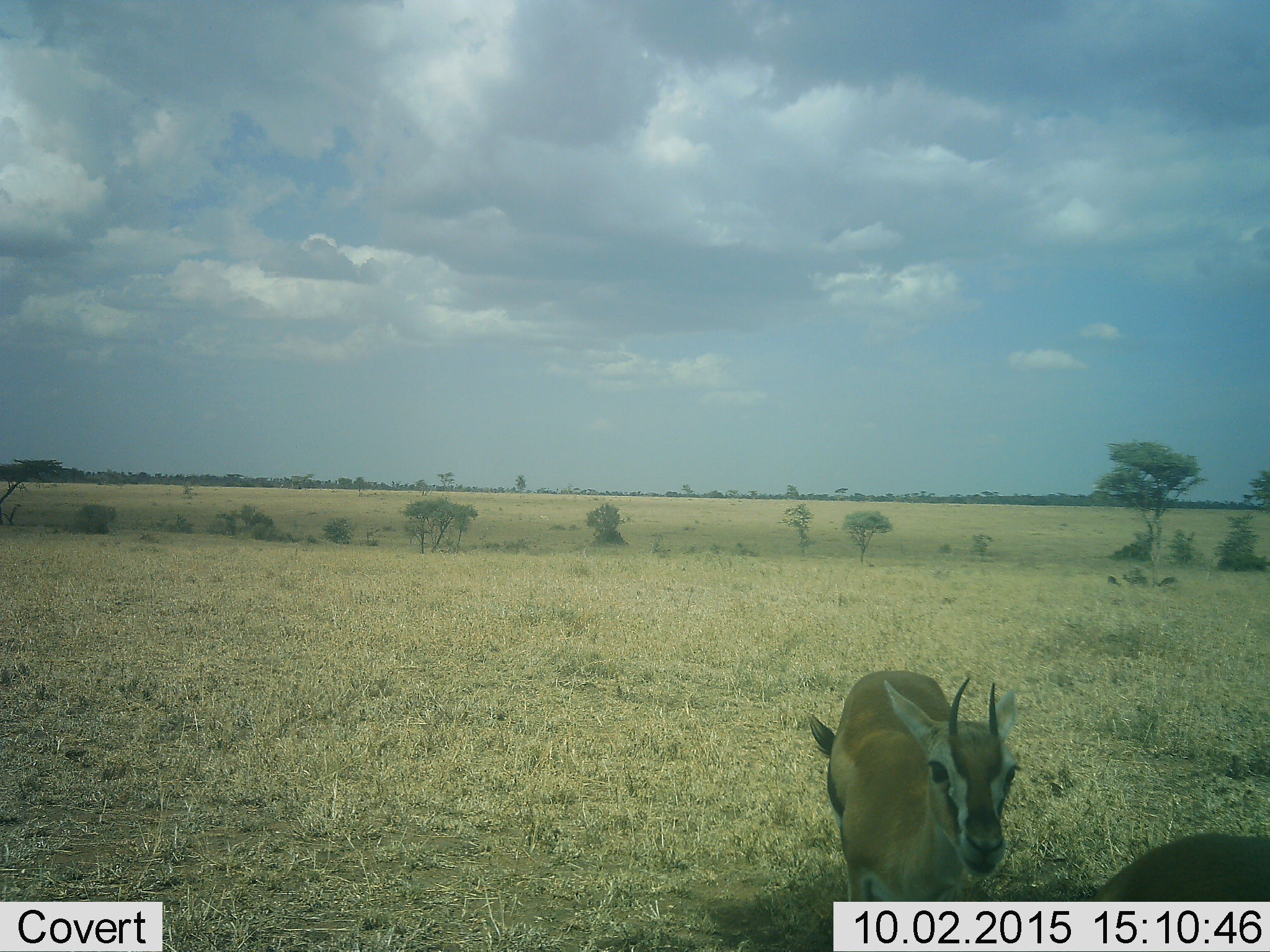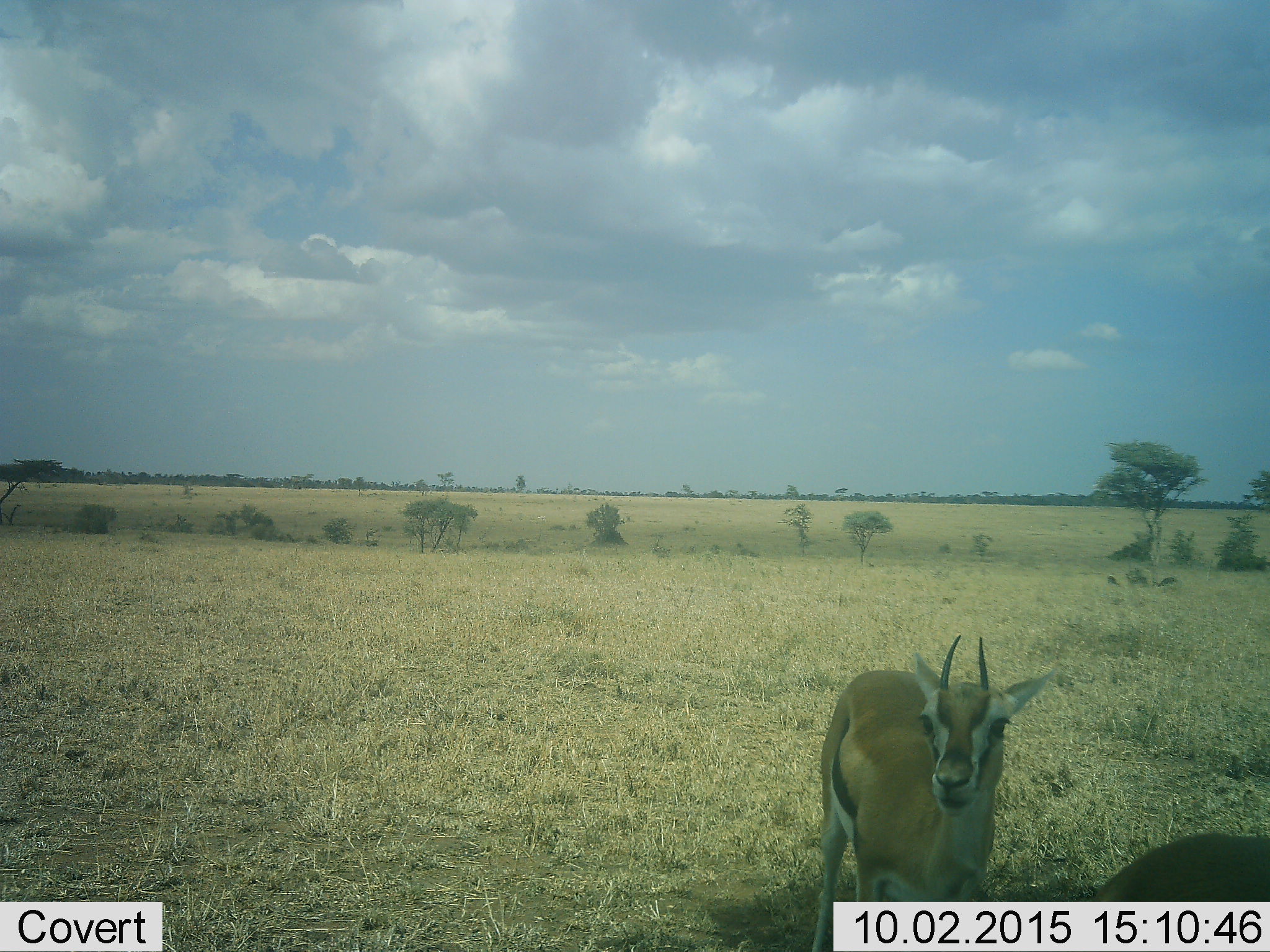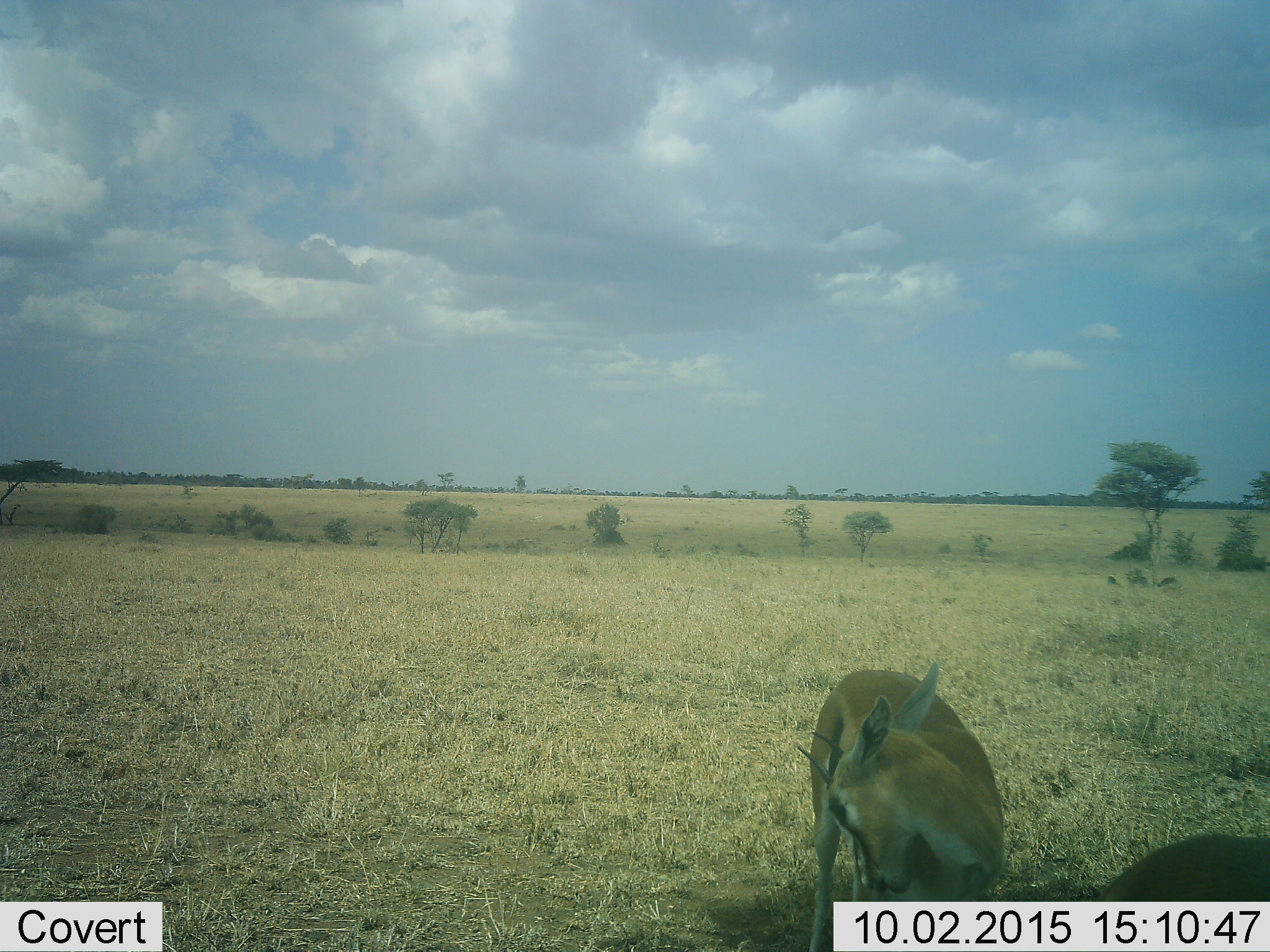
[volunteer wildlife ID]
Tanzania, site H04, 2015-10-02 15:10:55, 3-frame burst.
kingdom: Animalia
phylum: Chordata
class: Mammalia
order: Artiodactyla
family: Bovidae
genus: Eudorcas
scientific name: Eudorcas thomsonii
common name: thomson's gazelle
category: gazellethomsons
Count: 2.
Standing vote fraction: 100%.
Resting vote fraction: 0%.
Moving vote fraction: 0%.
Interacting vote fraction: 0%.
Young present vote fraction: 9%.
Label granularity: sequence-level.